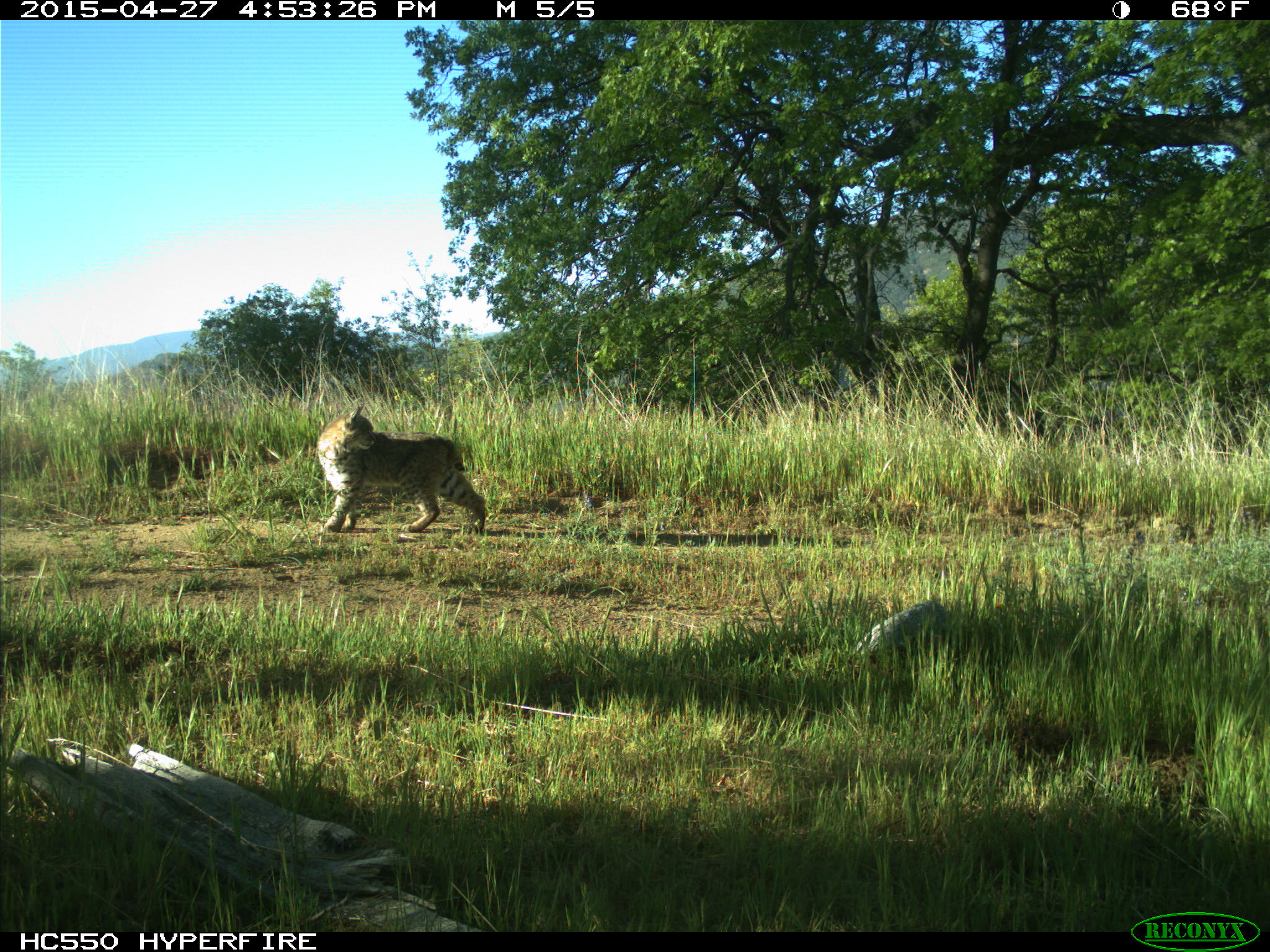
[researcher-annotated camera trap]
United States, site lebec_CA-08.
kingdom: Animalia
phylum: Chordata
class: Mammalia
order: Carnivora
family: Felidae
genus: Lynx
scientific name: Lynx rufus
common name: bobcat